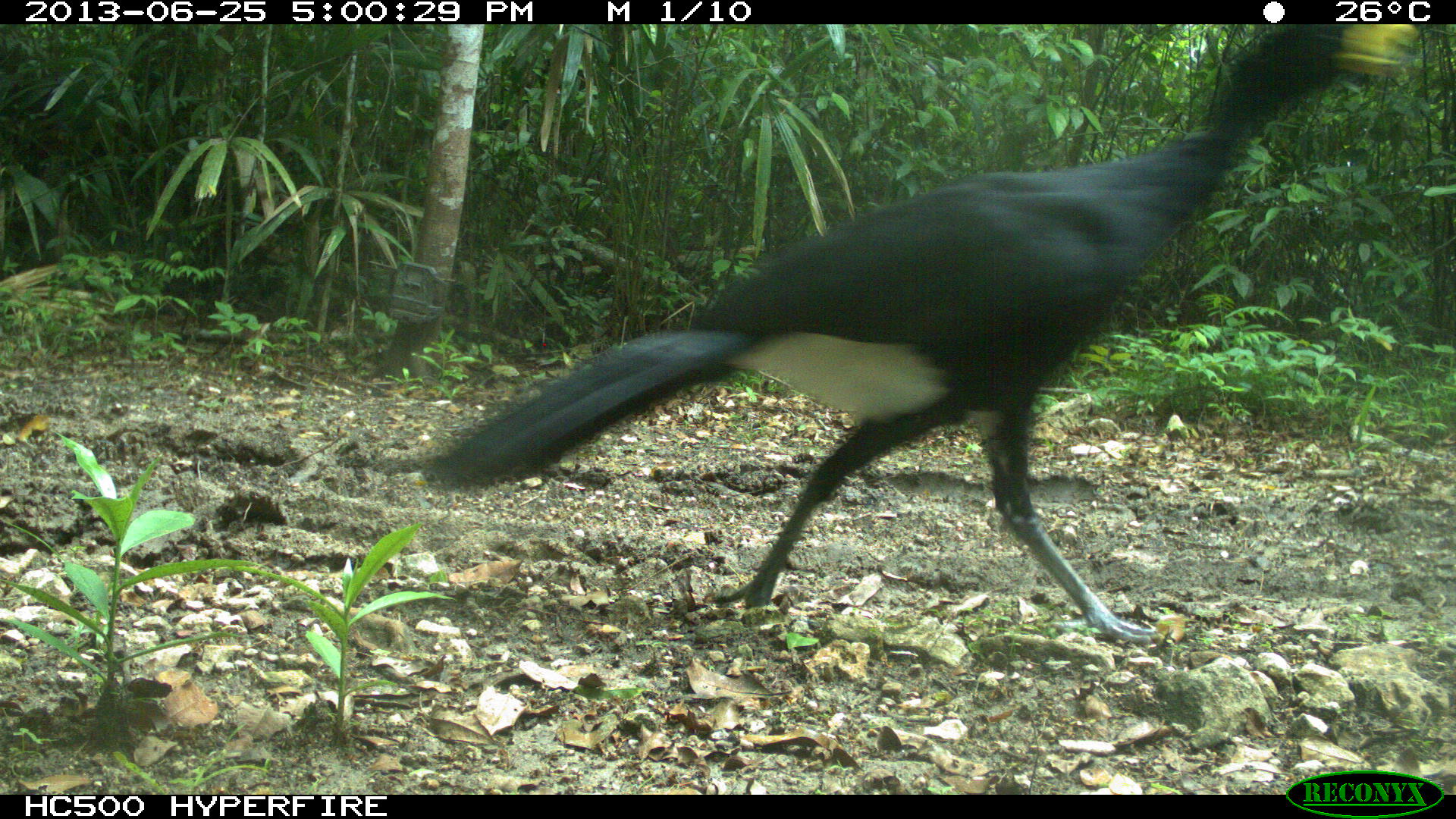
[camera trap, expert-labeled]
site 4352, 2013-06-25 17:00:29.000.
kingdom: Animalia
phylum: Chordata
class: Aves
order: Galliformes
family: Cracidae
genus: Crax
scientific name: Crax rubra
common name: great curassow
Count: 1.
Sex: male.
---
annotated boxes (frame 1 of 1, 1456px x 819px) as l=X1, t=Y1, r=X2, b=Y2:
crax rubra: l=421, t=21, r=1421, b=640